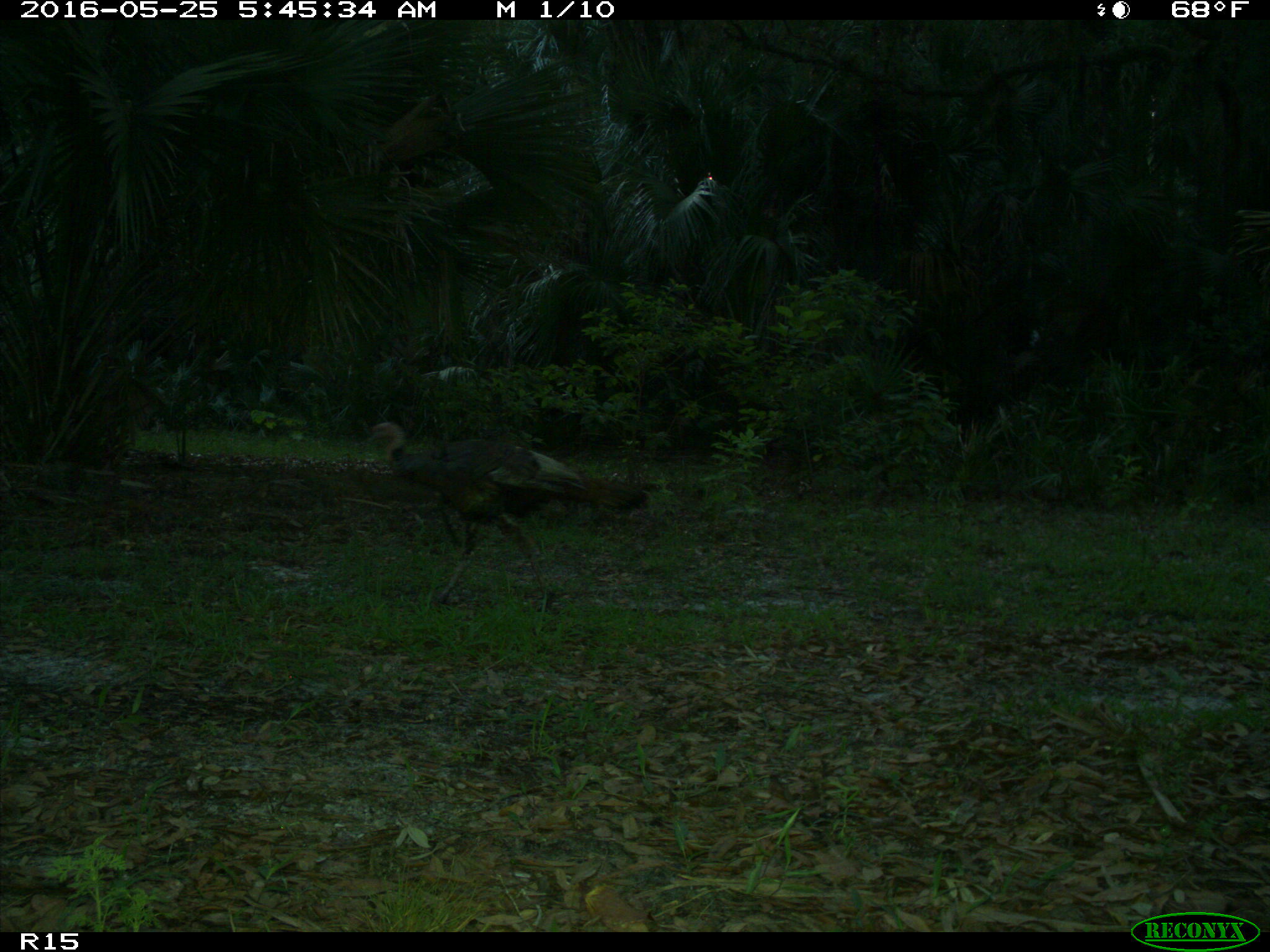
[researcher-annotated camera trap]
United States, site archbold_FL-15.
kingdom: Animalia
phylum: Chordata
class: Aves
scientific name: Aves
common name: birds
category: unidentified bird